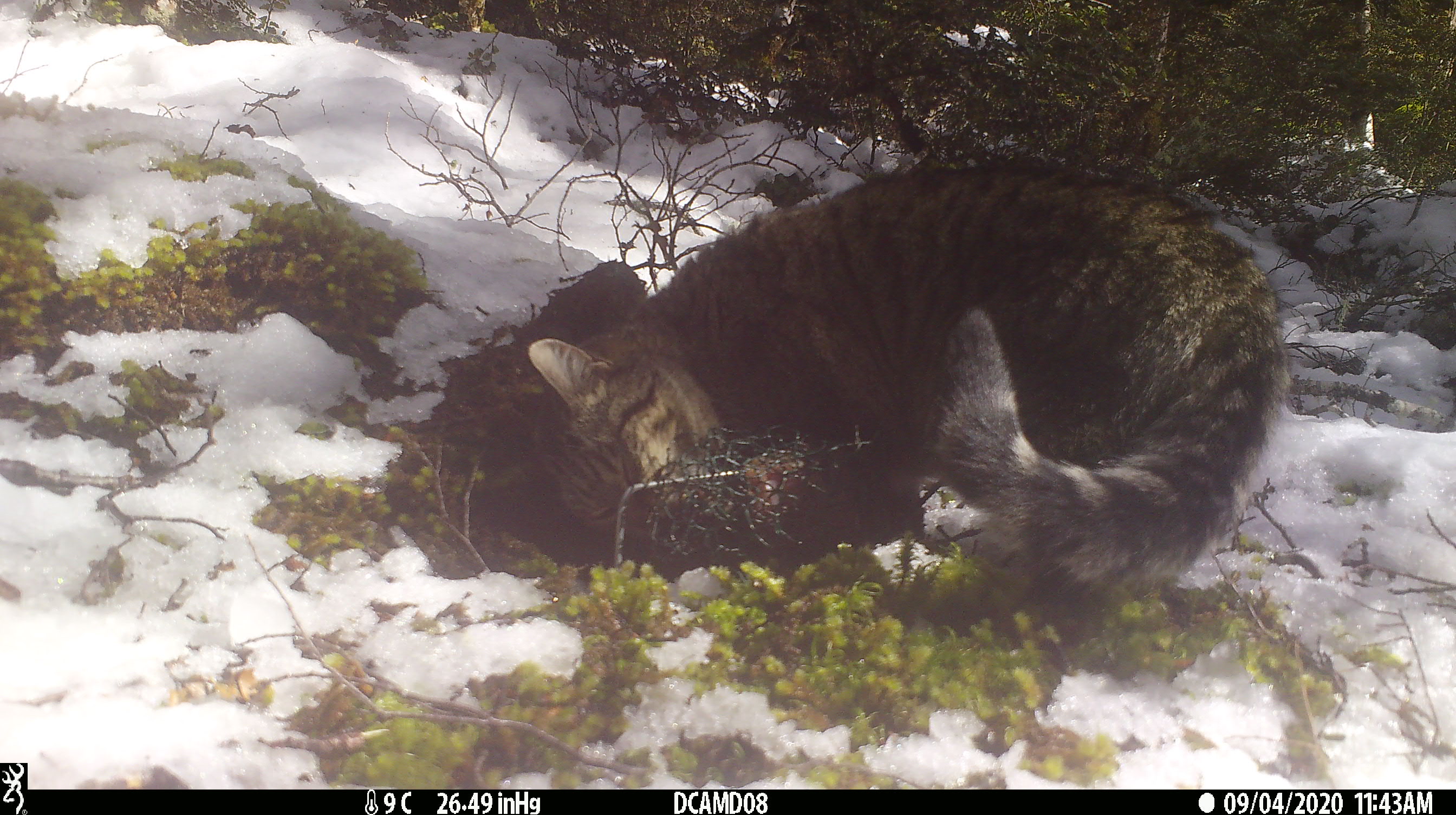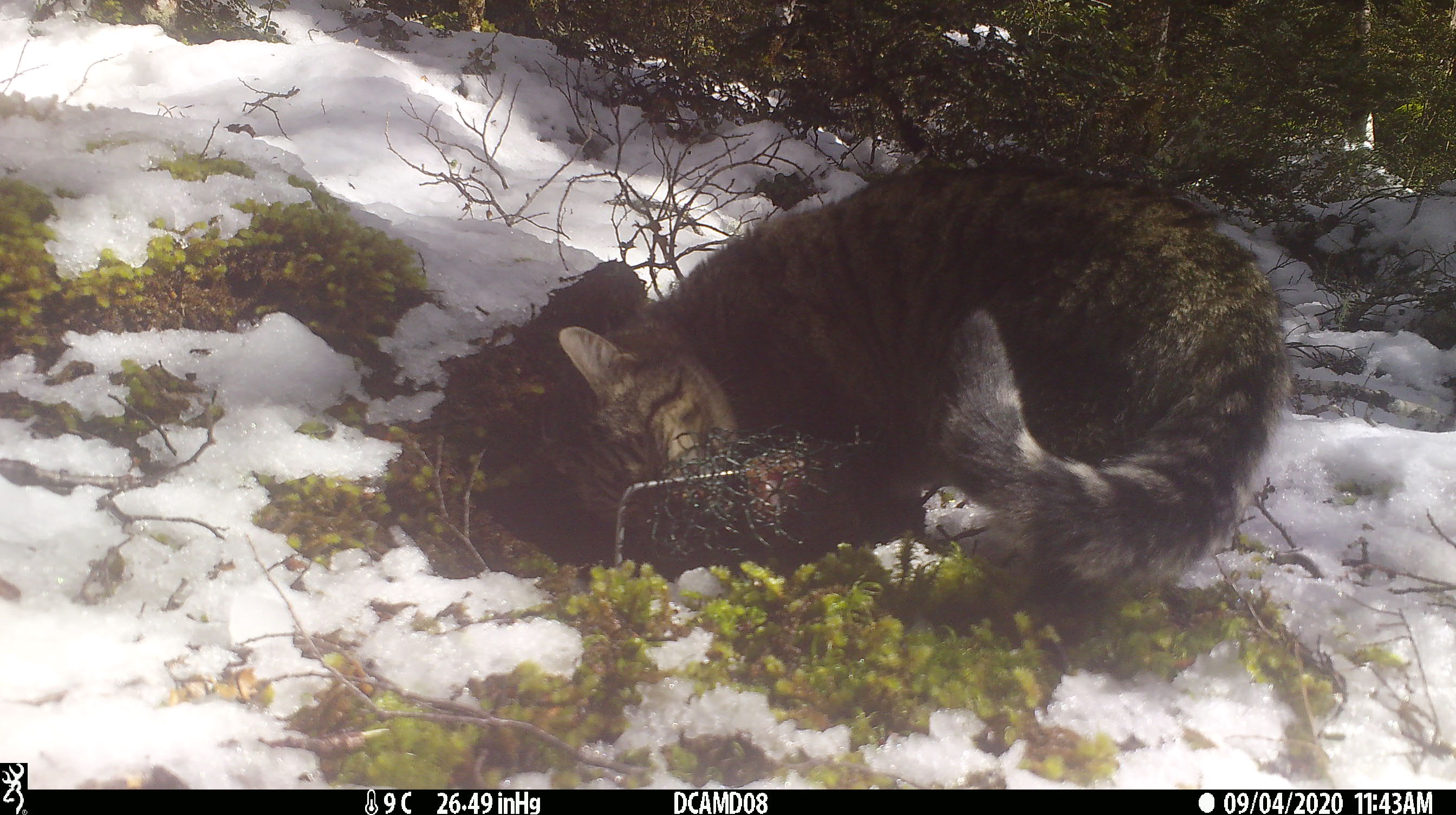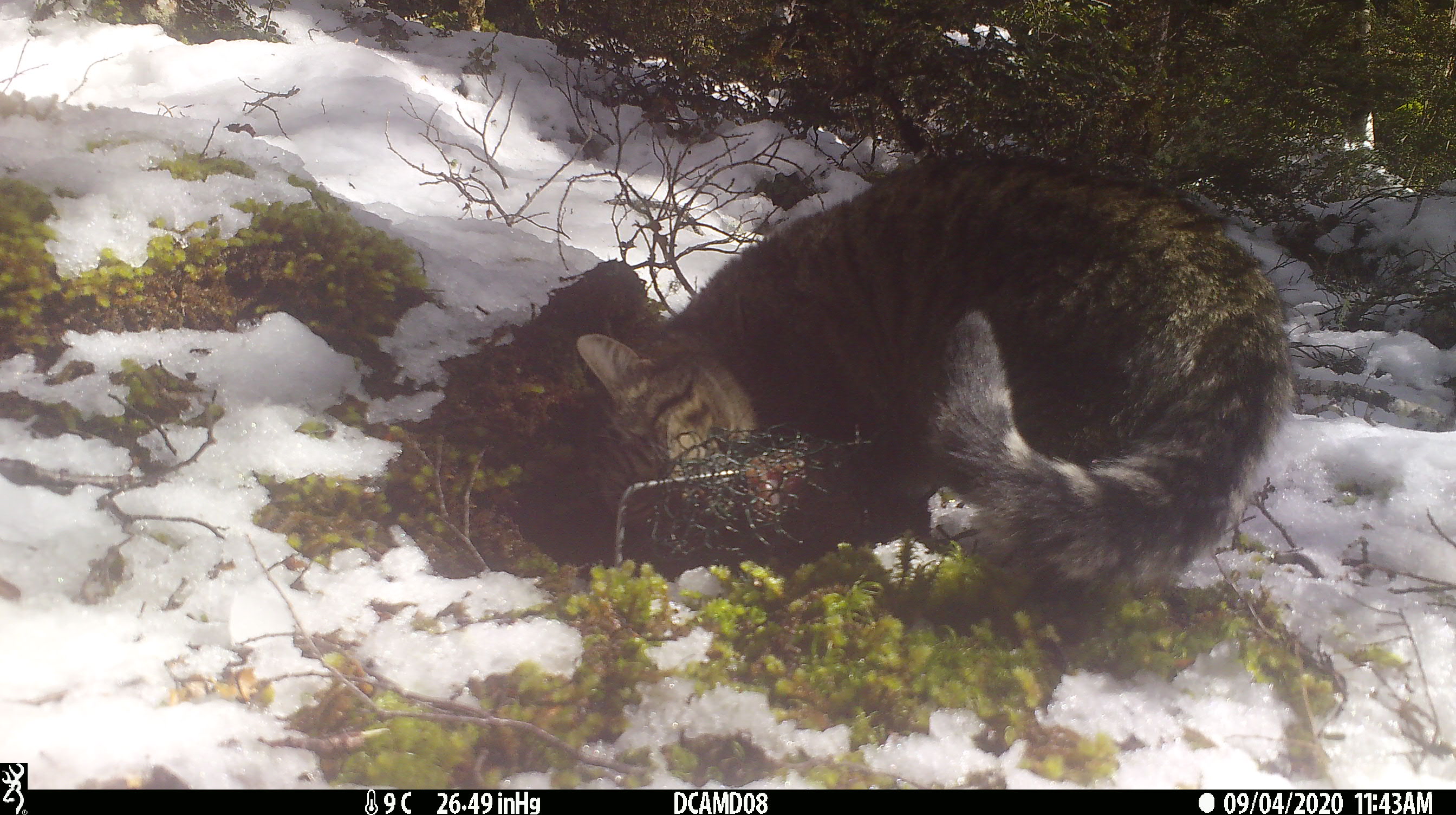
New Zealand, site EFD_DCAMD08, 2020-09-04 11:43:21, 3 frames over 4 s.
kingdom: Animalia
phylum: Chordata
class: Mammalia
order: Carnivora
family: Felidae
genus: Felis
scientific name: Felis catus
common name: domestic cat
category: cat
Cat (domestic cat) (Felis catus).